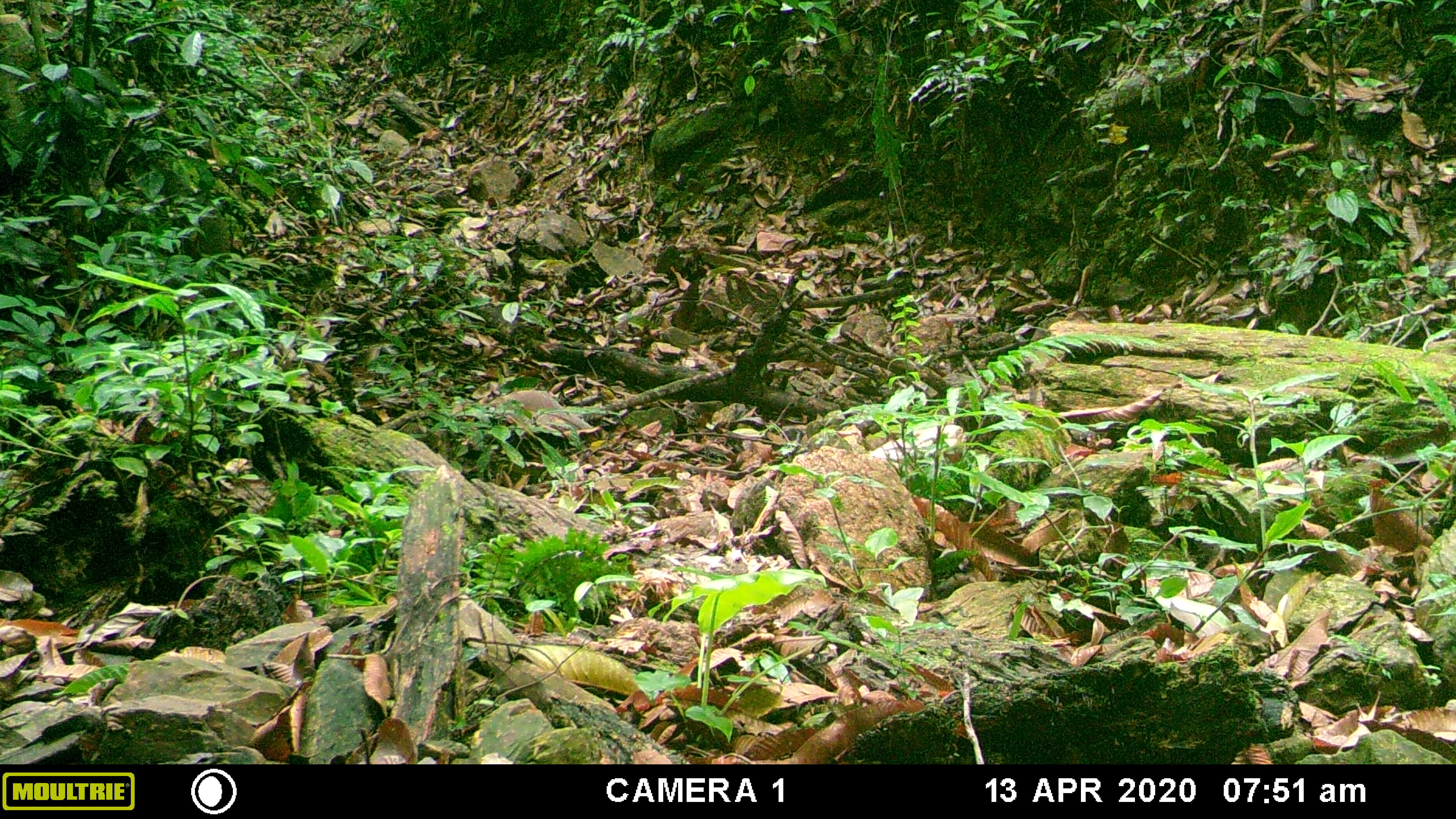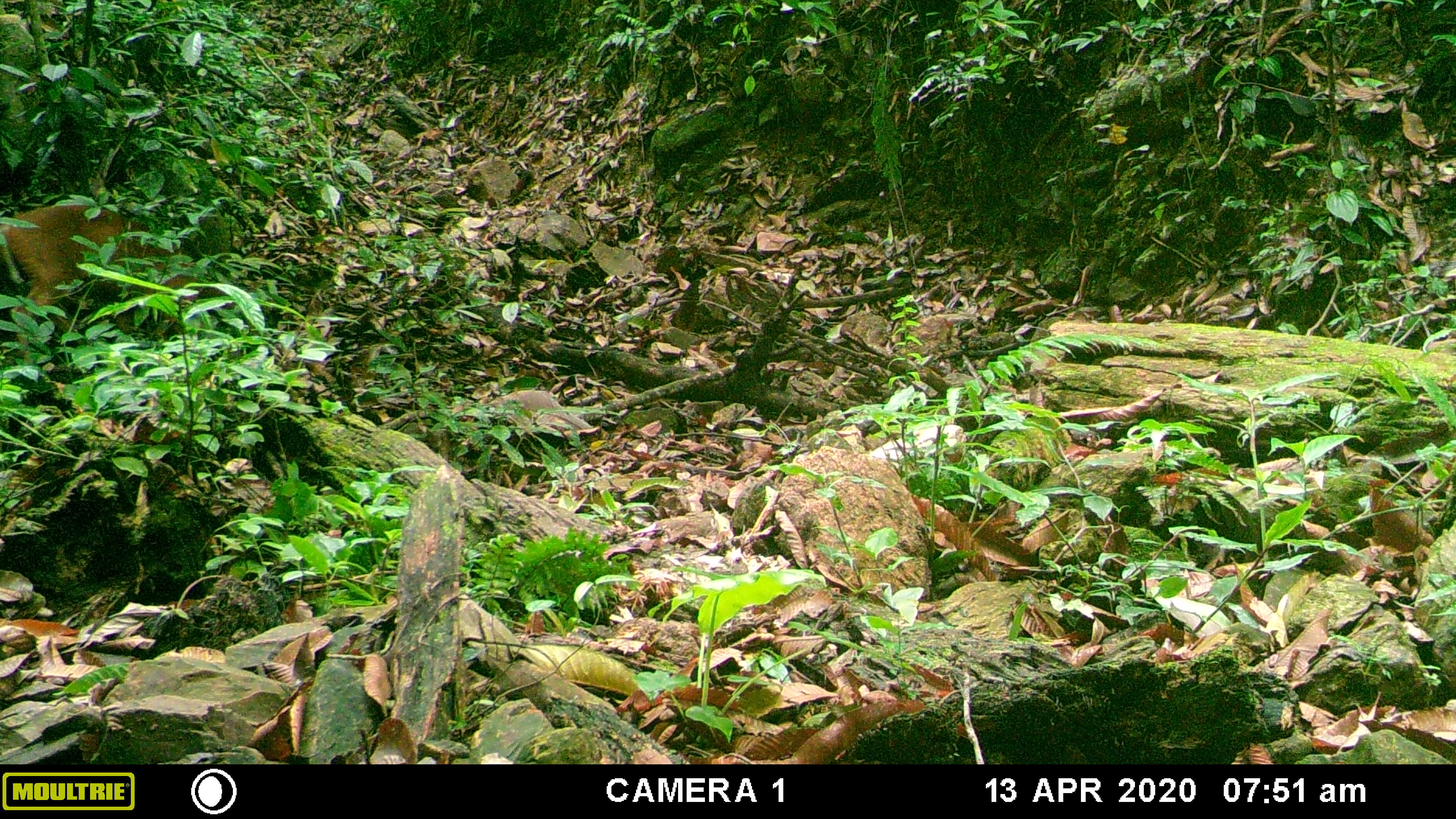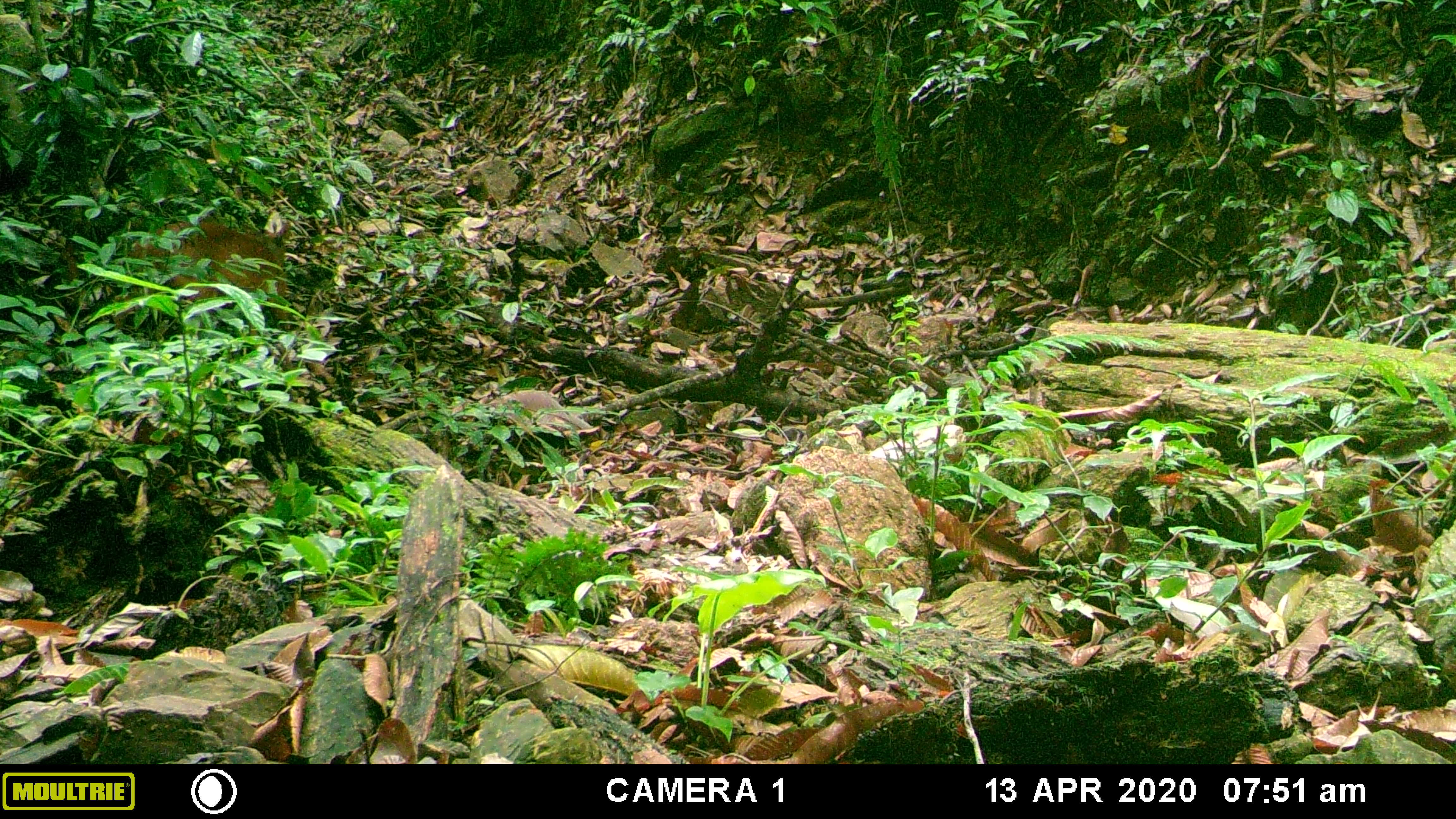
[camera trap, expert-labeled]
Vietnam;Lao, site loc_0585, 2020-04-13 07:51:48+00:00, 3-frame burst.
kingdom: Animalia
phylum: Chordata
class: Mammalia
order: Artiodactyla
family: Cervidae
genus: Muntiacus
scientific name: Muntiacus muntjak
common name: red muntjac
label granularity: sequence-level